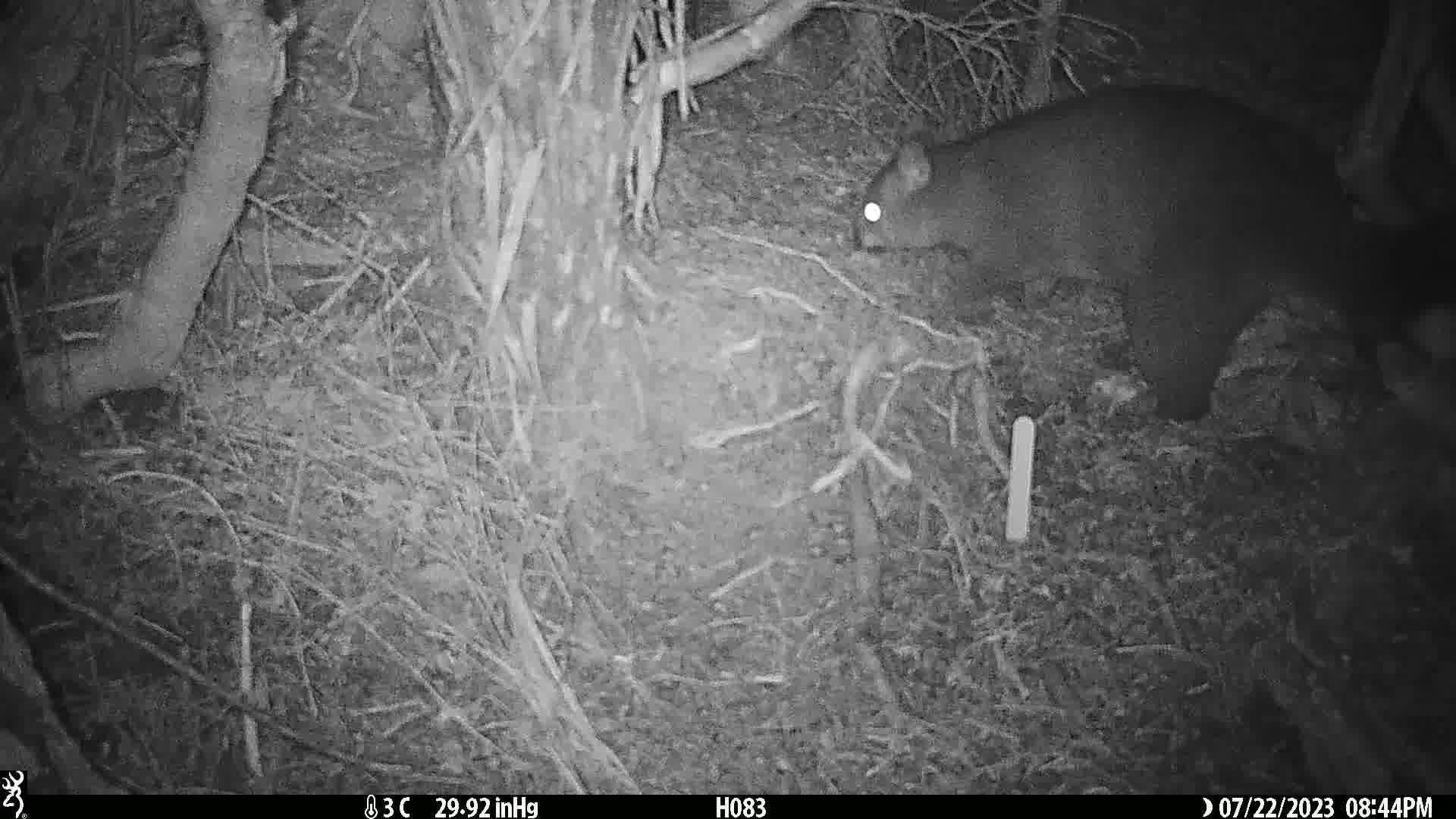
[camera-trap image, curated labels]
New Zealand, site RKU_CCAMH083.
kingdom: Animalia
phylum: Chordata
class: Mammalia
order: Diprotodontia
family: Phalangeridae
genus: Trichosurus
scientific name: Trichosurus vulpecula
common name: common brushtail possum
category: possum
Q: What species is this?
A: Possum (common brushtail possum) (Trichosurus vulpecula).